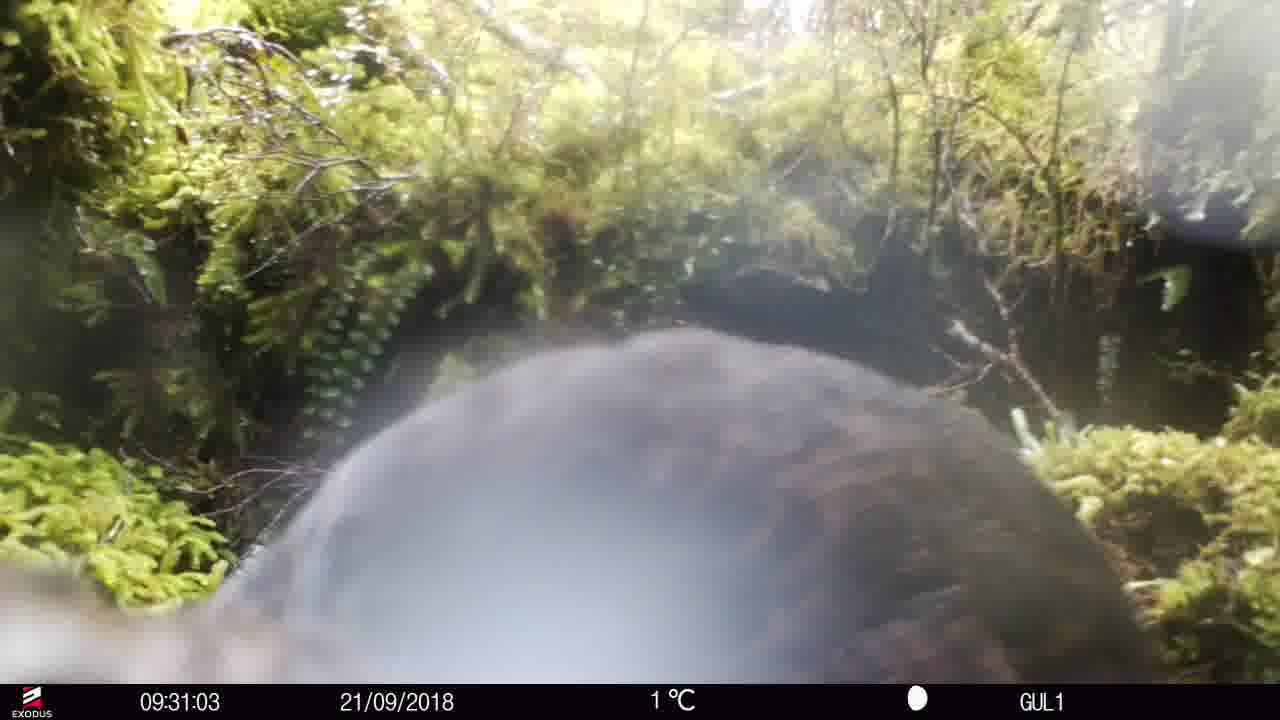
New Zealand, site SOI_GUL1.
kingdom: Animalia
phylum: Chordata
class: Aves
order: Gruiformes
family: Rallidae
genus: Gallirallus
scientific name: Gallirallus australis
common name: weka